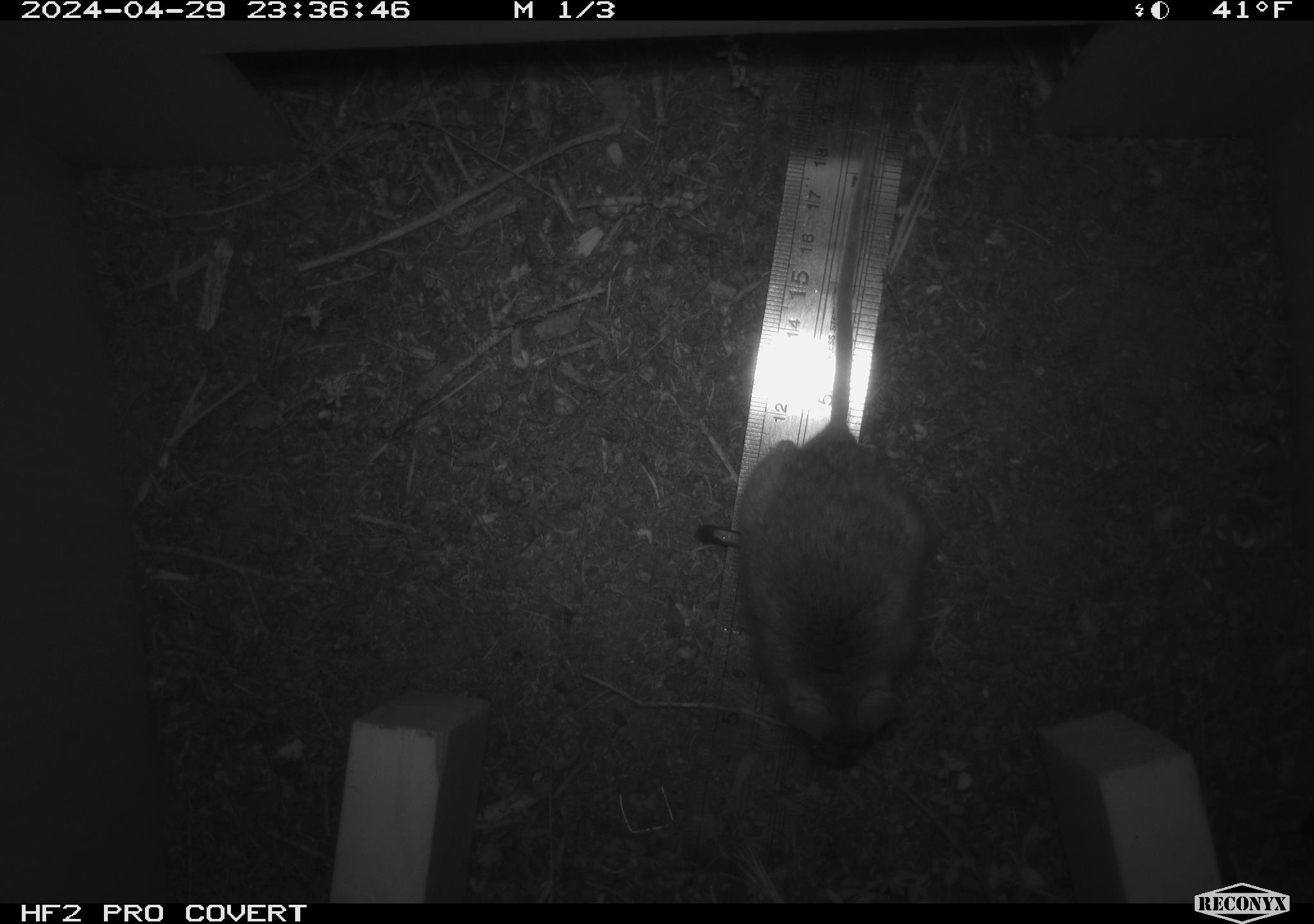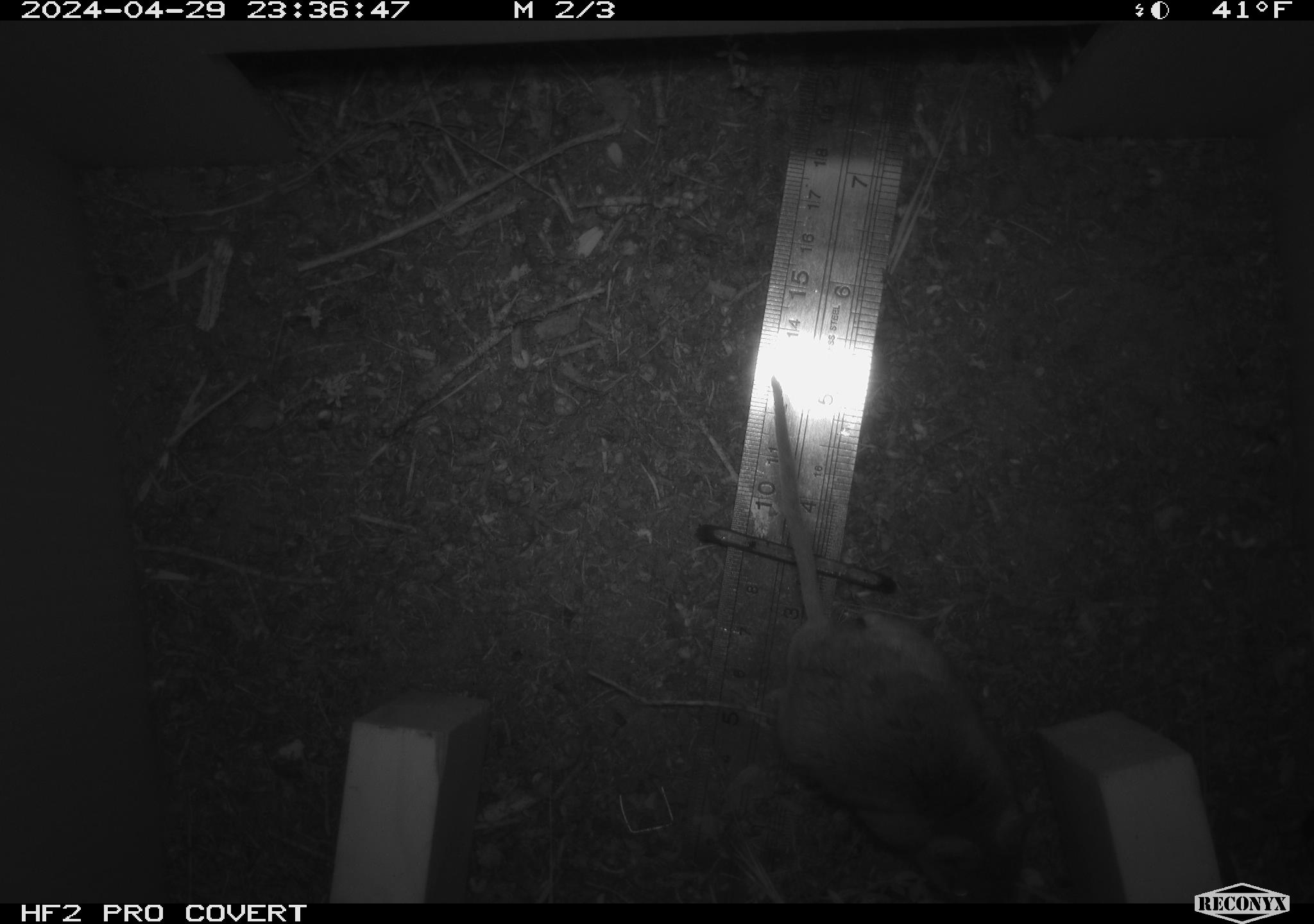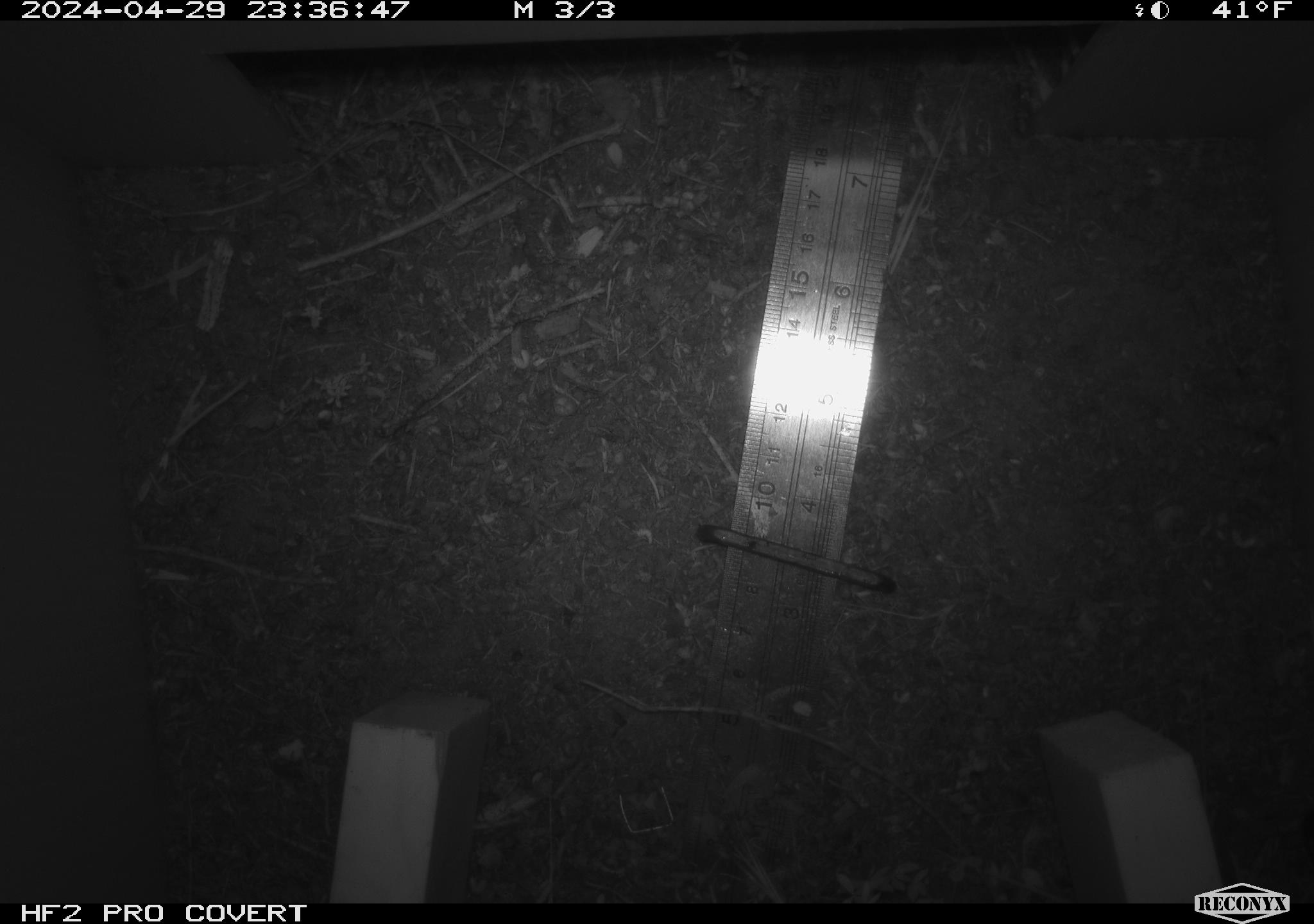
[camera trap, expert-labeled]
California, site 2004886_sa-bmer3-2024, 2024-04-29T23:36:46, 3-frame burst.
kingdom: Animalia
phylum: Chordata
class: Mammalia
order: Rodentia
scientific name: Rodentia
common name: mouse species